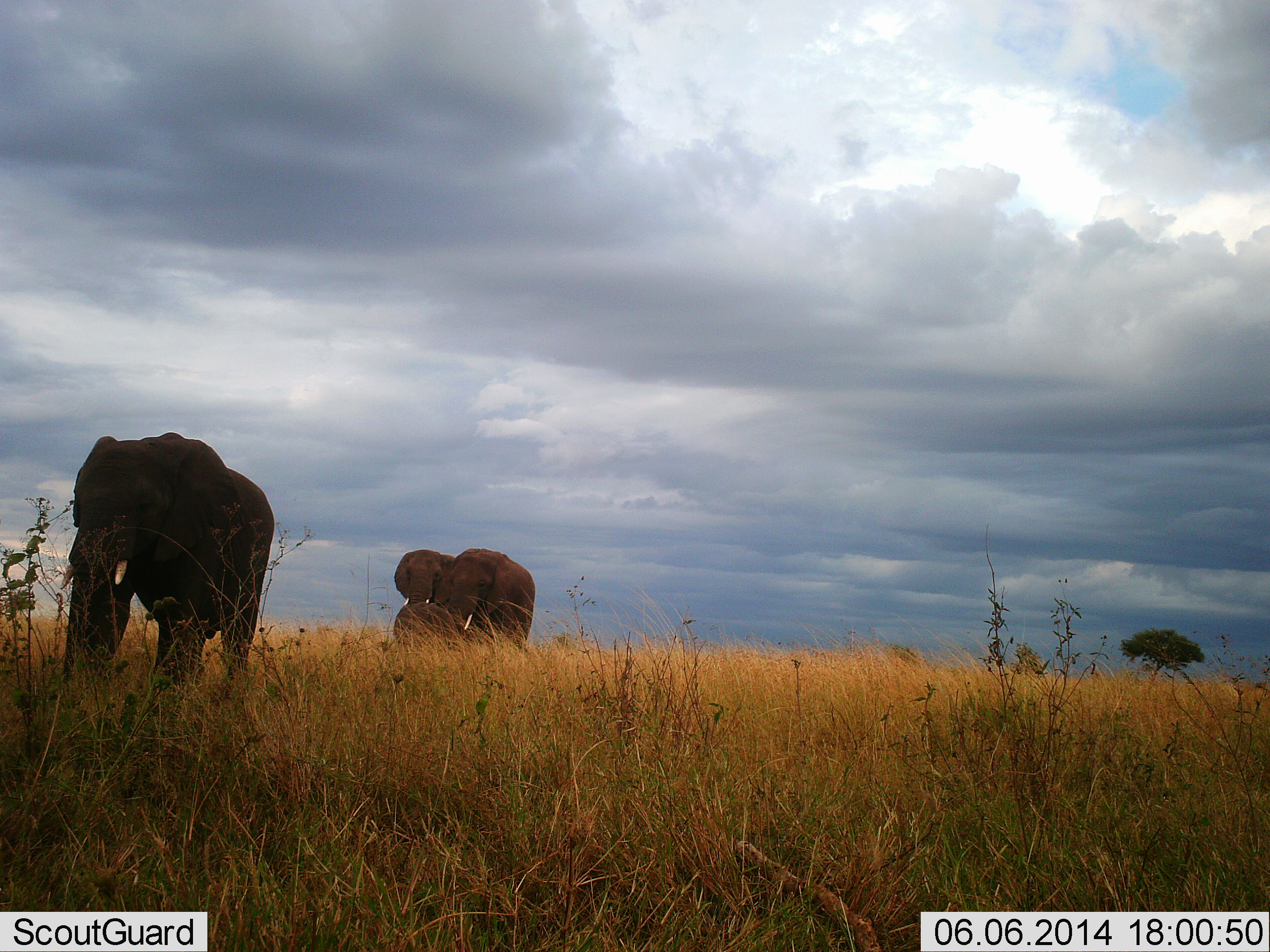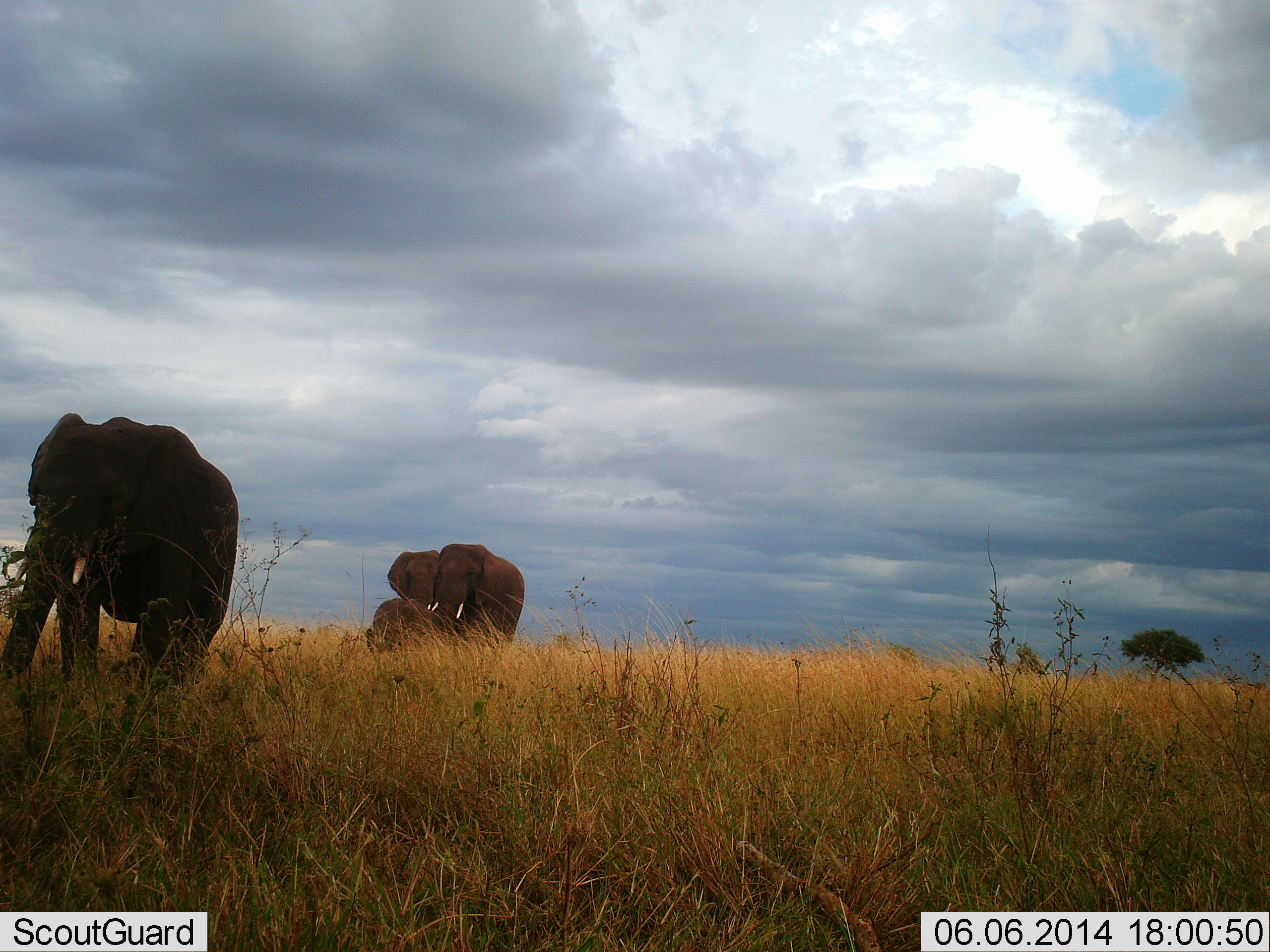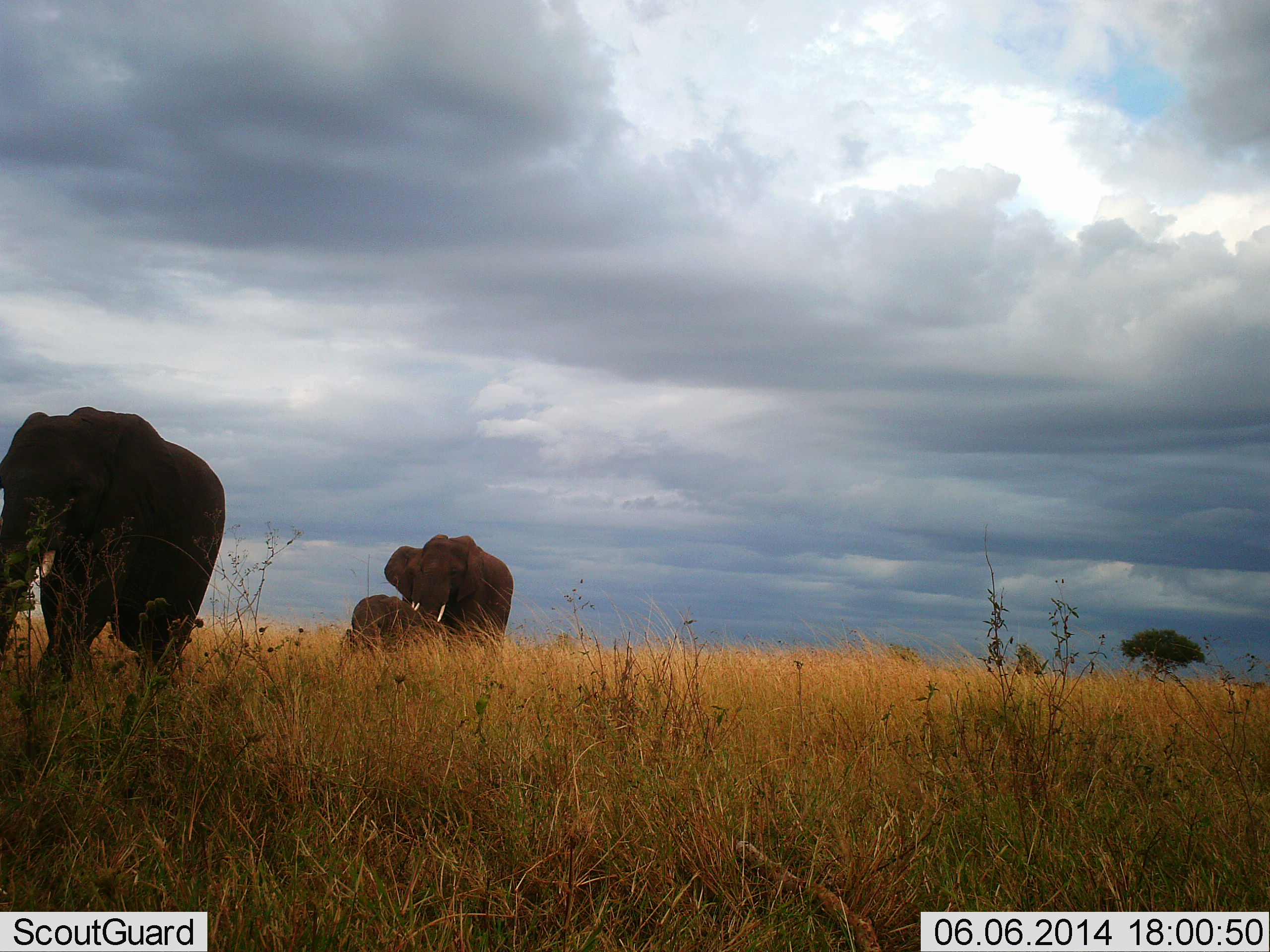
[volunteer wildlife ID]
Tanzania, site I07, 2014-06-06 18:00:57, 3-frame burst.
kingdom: Animalia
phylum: Chordata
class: Mammalia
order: Proboscidea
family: Elephantidae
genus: Loxodonta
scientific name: Loxodonta africana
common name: african bush elephant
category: elephant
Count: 4.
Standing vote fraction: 0%.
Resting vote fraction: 0%.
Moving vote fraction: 100%.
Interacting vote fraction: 0%.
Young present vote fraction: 90%.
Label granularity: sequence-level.